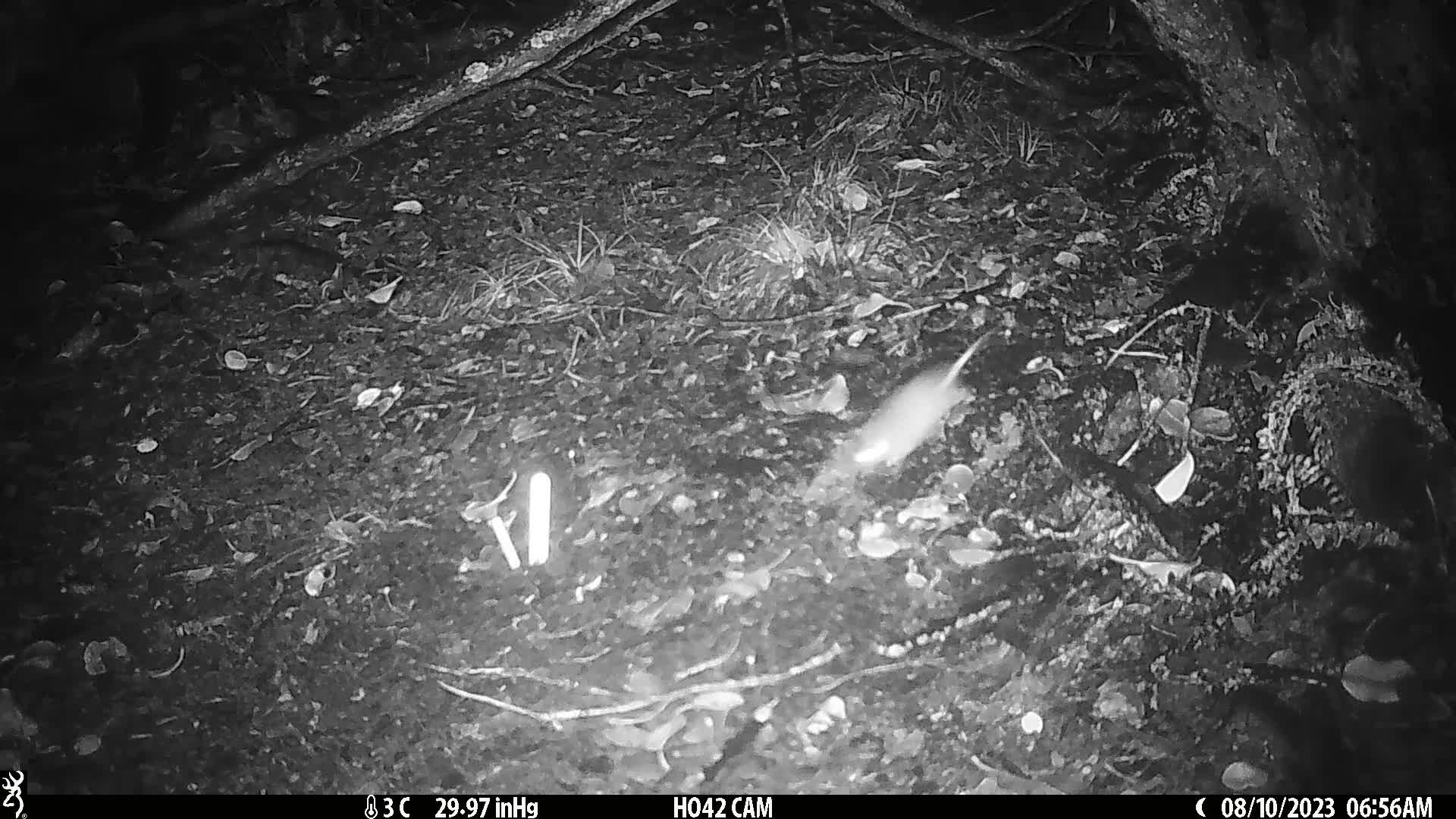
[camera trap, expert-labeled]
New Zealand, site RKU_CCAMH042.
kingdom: Animalia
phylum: Chordata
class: Mammalia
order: Rodentia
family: Muridae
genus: Rattus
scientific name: Rattus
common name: rat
Rat (Rattus).